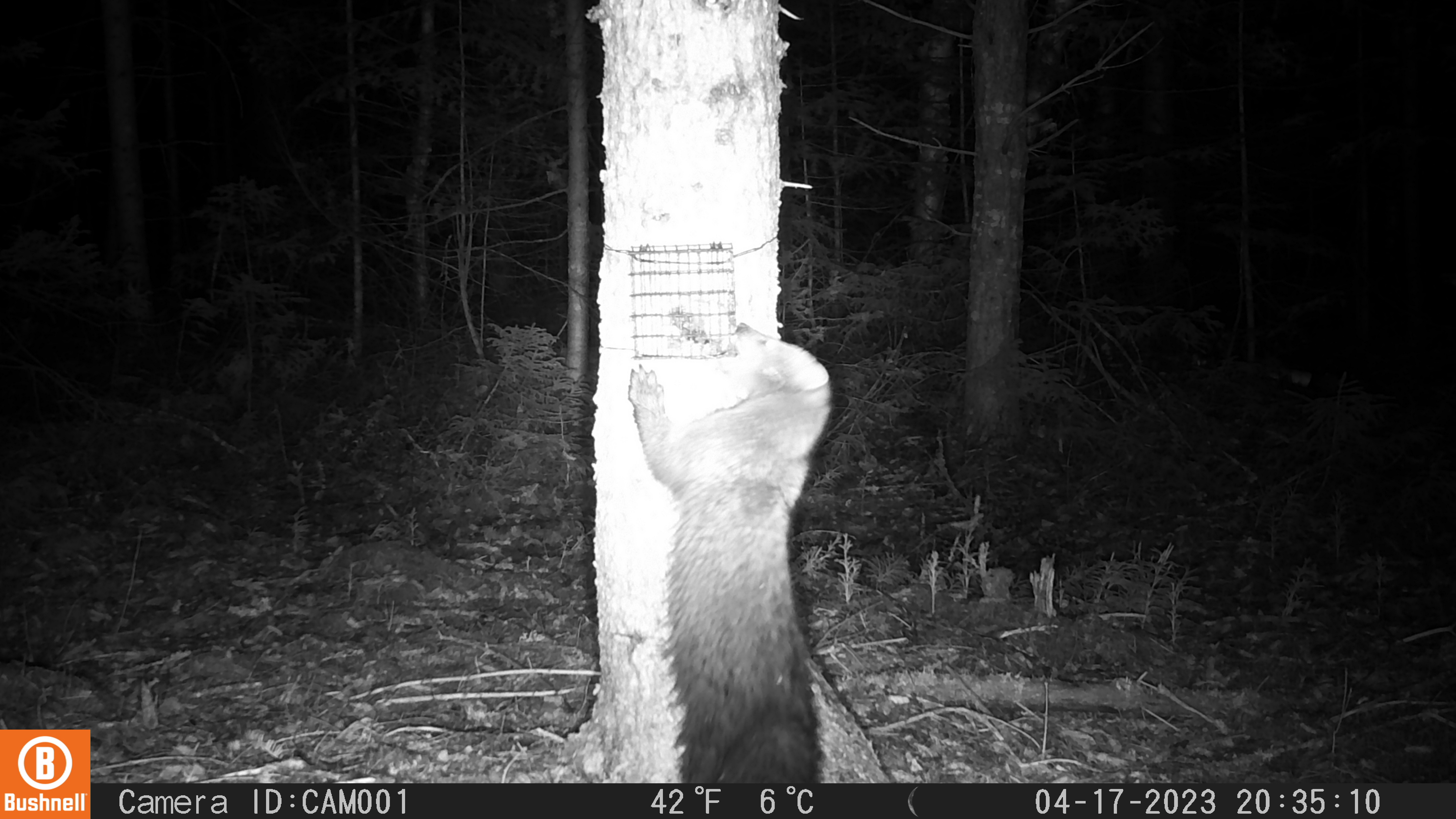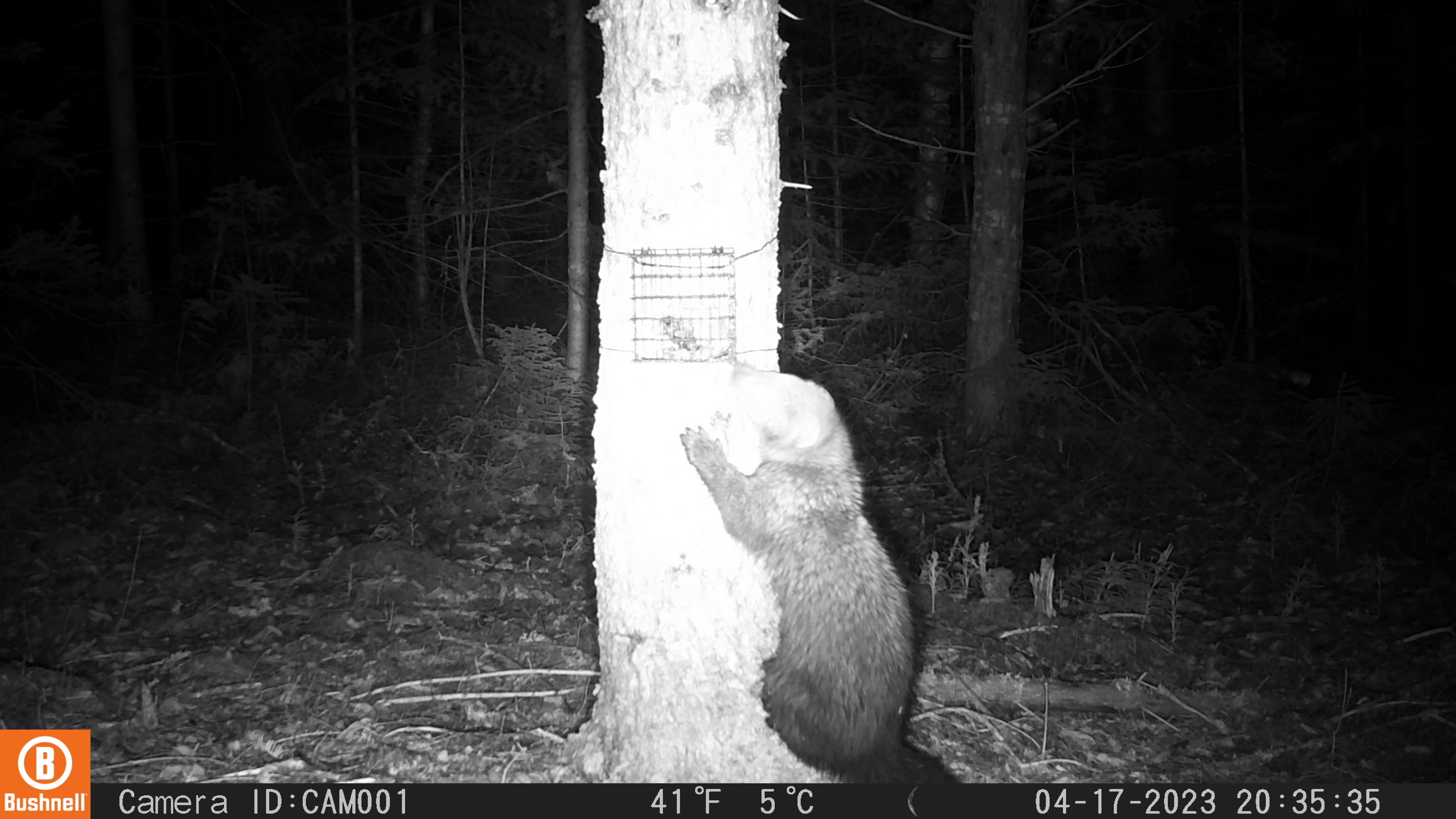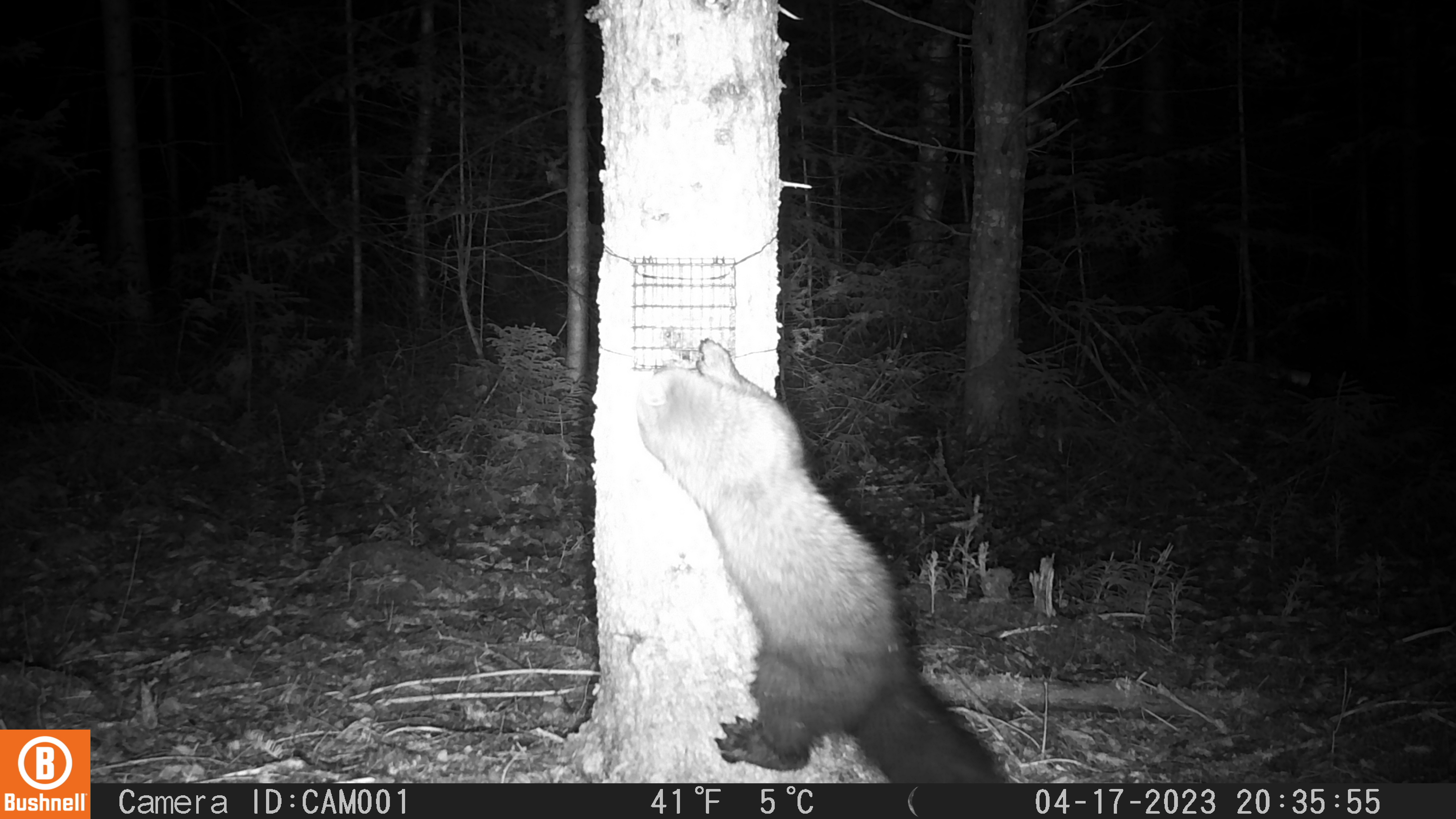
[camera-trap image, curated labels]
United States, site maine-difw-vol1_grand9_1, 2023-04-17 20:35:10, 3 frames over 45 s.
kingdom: Animalia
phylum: Chordata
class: Mammalia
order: Carnivora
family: Mustelidae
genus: Pekania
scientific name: Pekania pennanti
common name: fisher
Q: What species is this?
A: Fisher (Pekania pennanti).